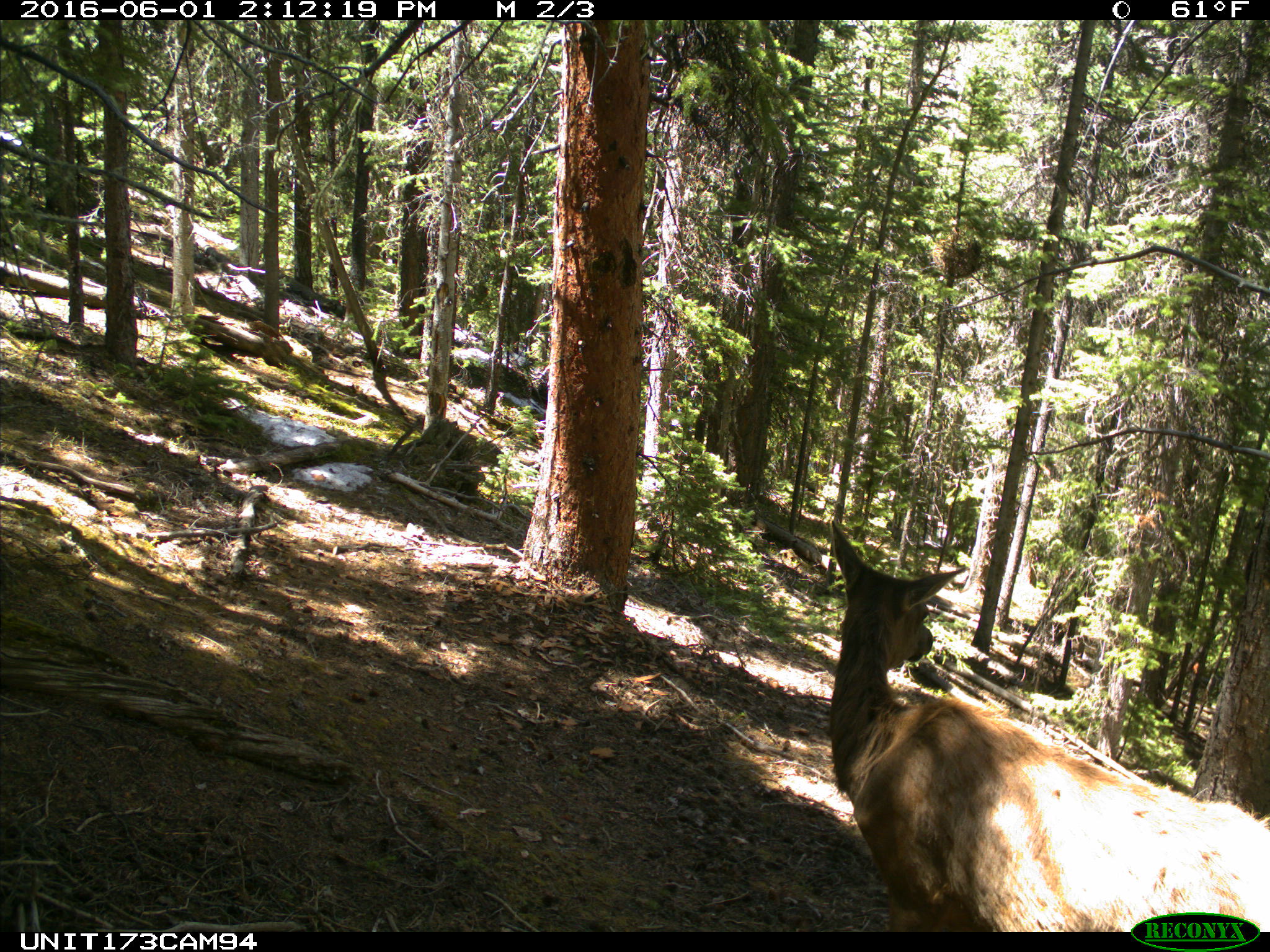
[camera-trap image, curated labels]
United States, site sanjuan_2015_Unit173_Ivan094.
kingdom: Animalia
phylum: Chordata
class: Mammalia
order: Artiodactyla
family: Cervidae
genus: Cervus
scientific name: Cervus elaphus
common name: red deer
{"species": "Cervus elaphus (red deer)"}